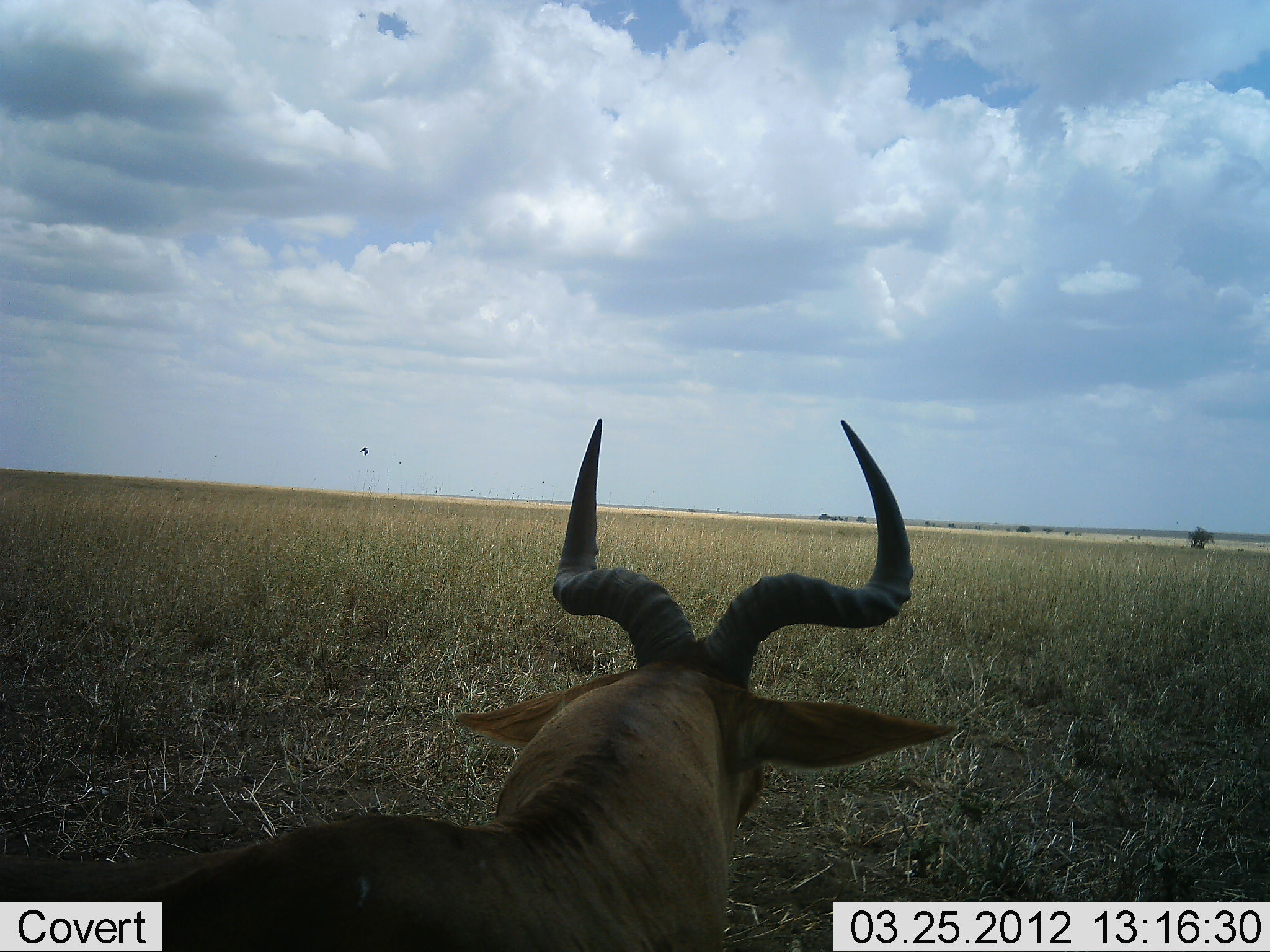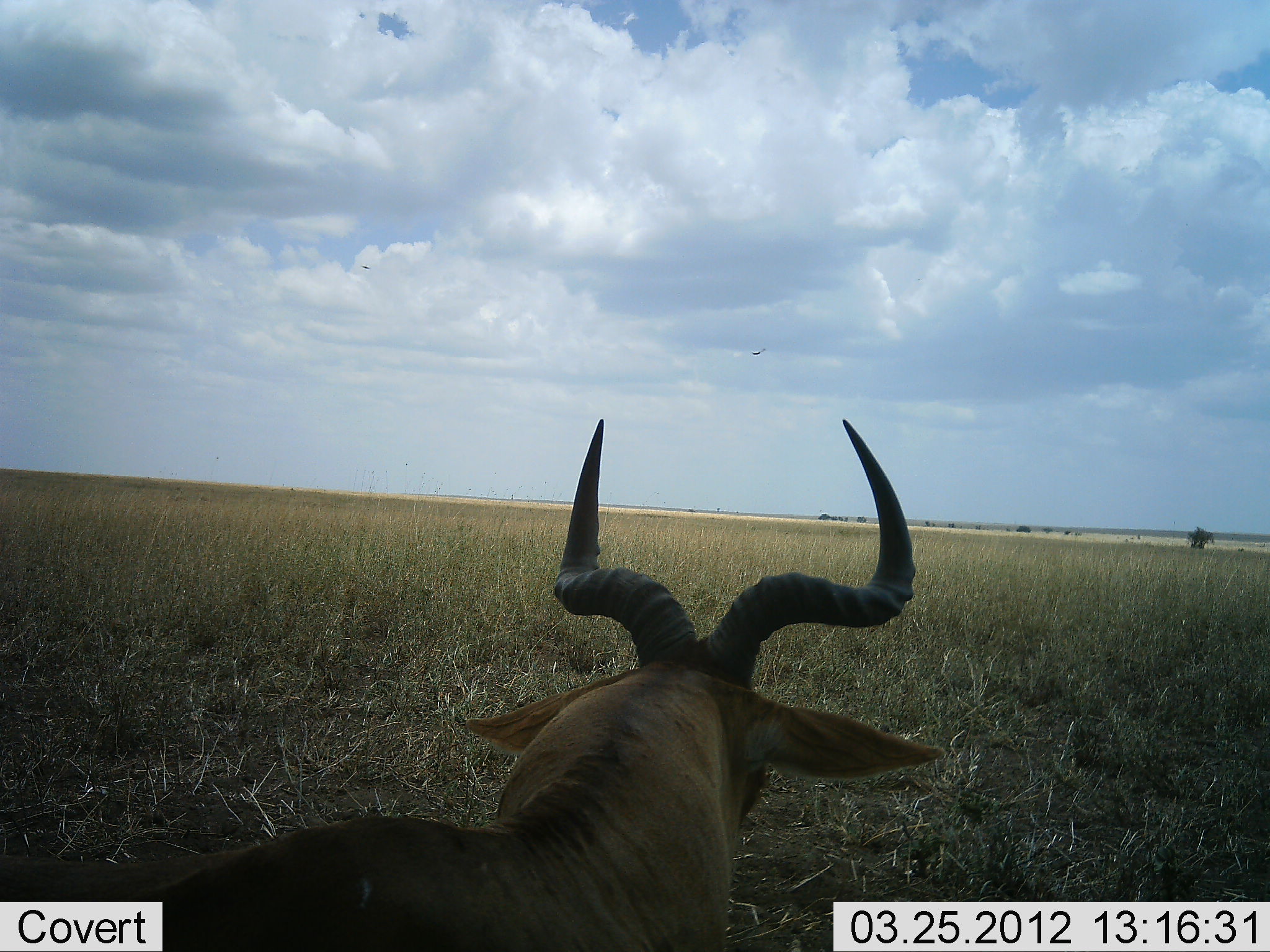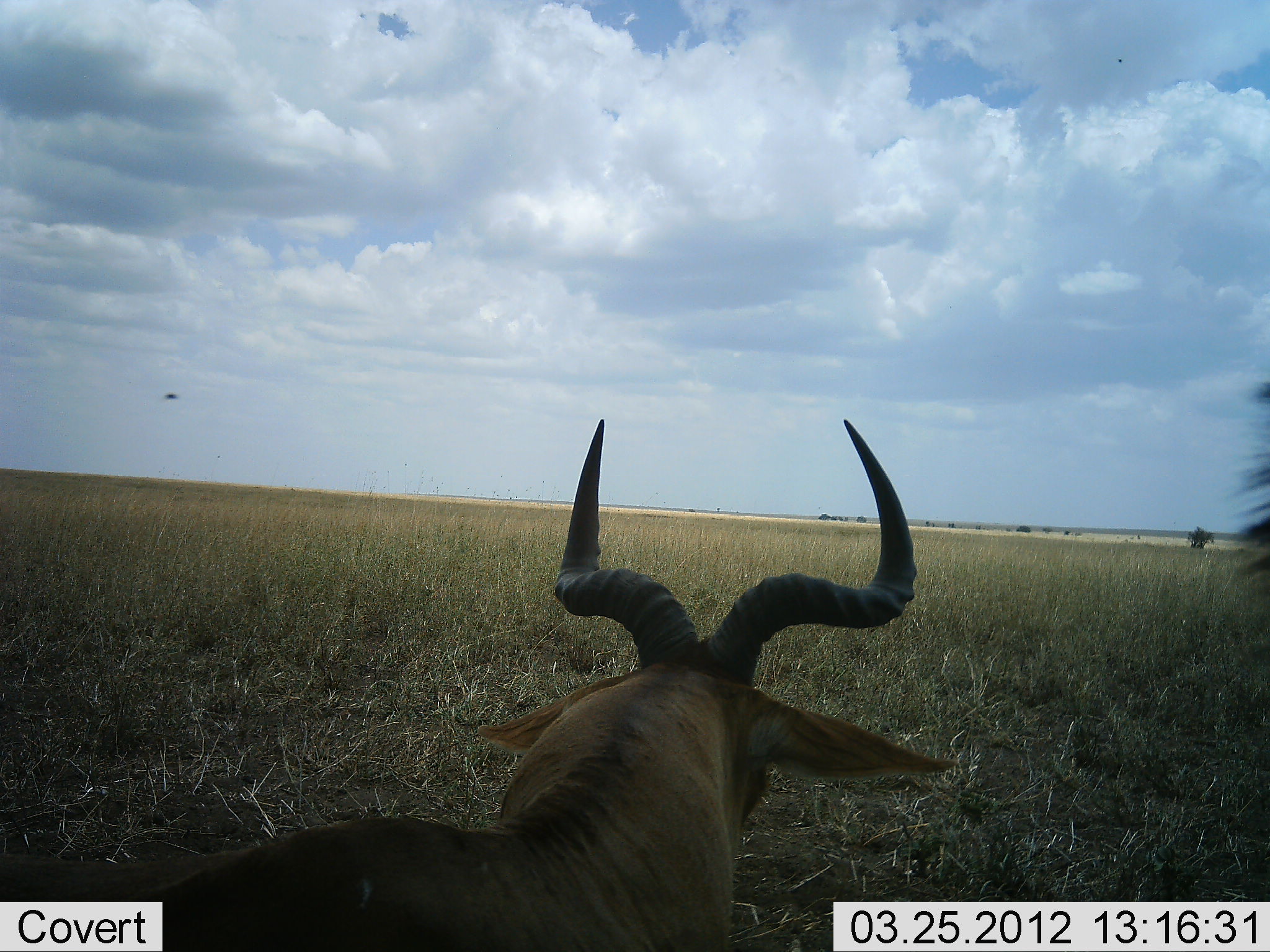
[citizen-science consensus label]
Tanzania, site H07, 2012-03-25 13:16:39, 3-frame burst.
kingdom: Animalia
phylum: Chordata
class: Mammalia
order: Artiodactyla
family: Bovidae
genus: Alcelaphus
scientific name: Alcelaphus buselaphus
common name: hartebeest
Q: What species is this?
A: Hartebeest (Alcelaphus buselaphus).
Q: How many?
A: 1.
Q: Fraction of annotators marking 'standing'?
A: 50%.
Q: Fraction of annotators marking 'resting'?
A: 58%.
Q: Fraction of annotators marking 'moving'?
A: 4%.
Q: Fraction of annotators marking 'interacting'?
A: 0%.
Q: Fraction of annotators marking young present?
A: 0%.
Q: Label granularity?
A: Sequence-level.